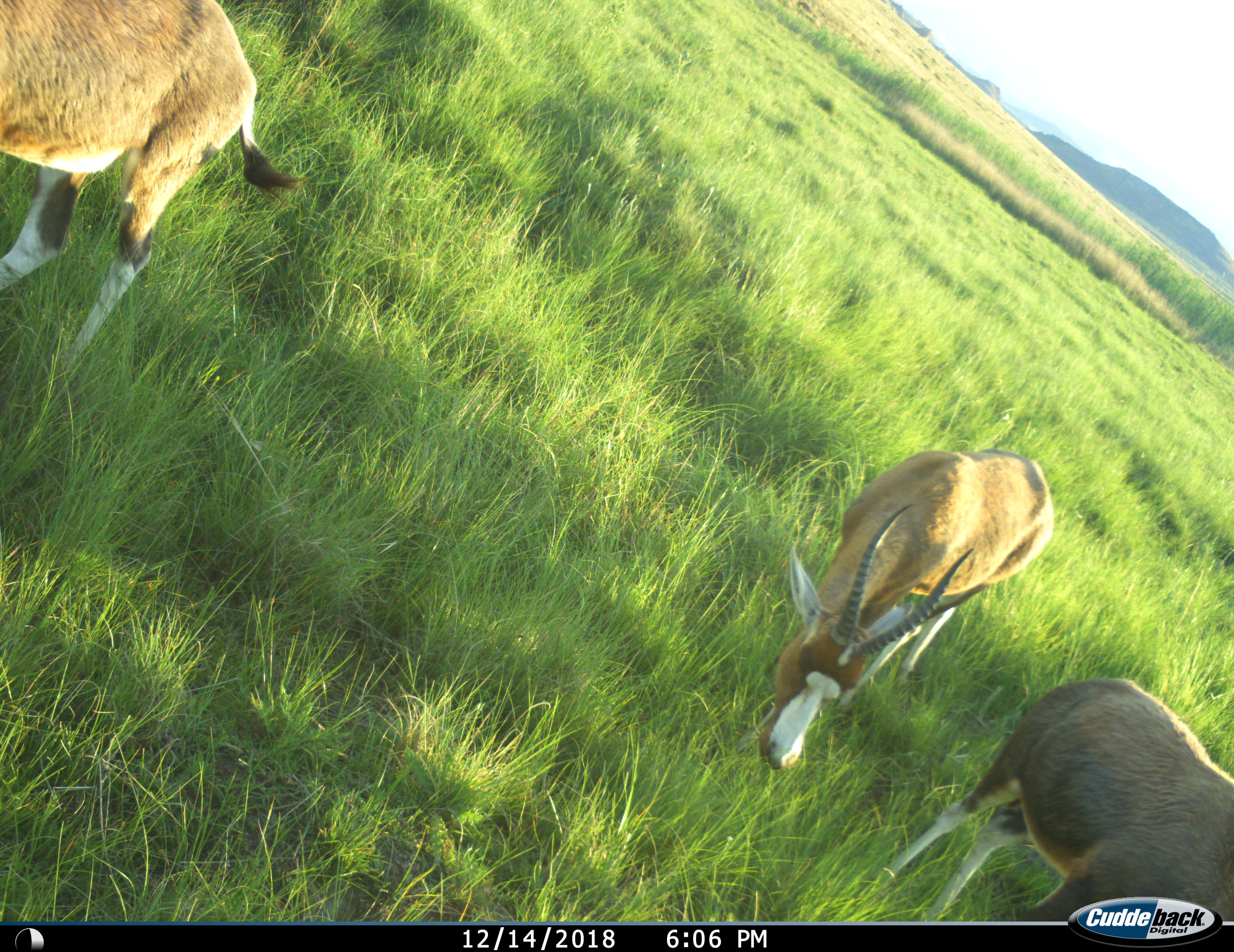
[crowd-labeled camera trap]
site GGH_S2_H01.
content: unidentified animal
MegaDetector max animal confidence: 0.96